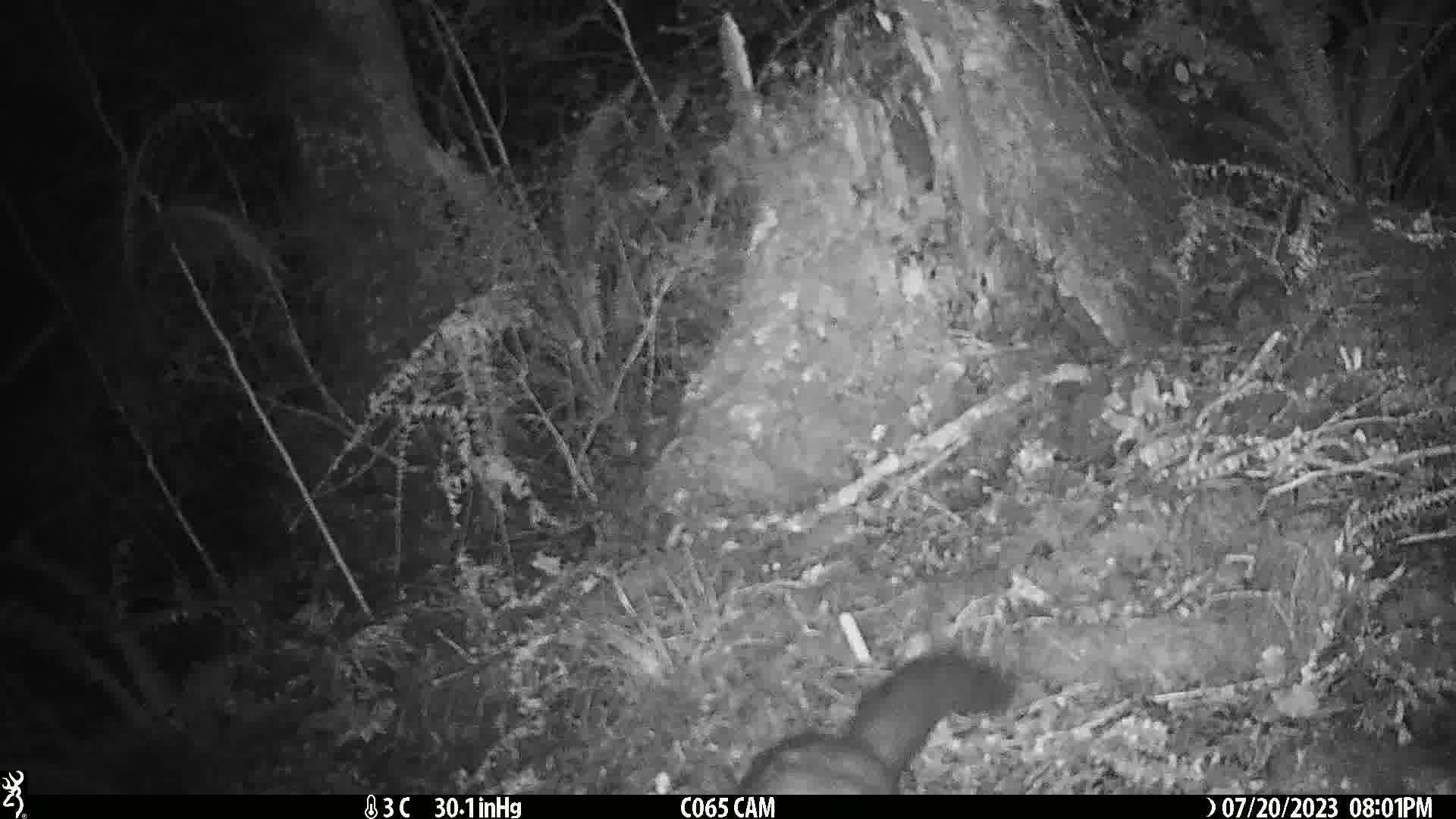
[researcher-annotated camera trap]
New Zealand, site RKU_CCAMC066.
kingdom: Animalia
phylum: Chordata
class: Mammalia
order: Diprotodontia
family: Phalangeridae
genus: Trichosurus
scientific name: Trichosurus vulpecula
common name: common brushtail possum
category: possum